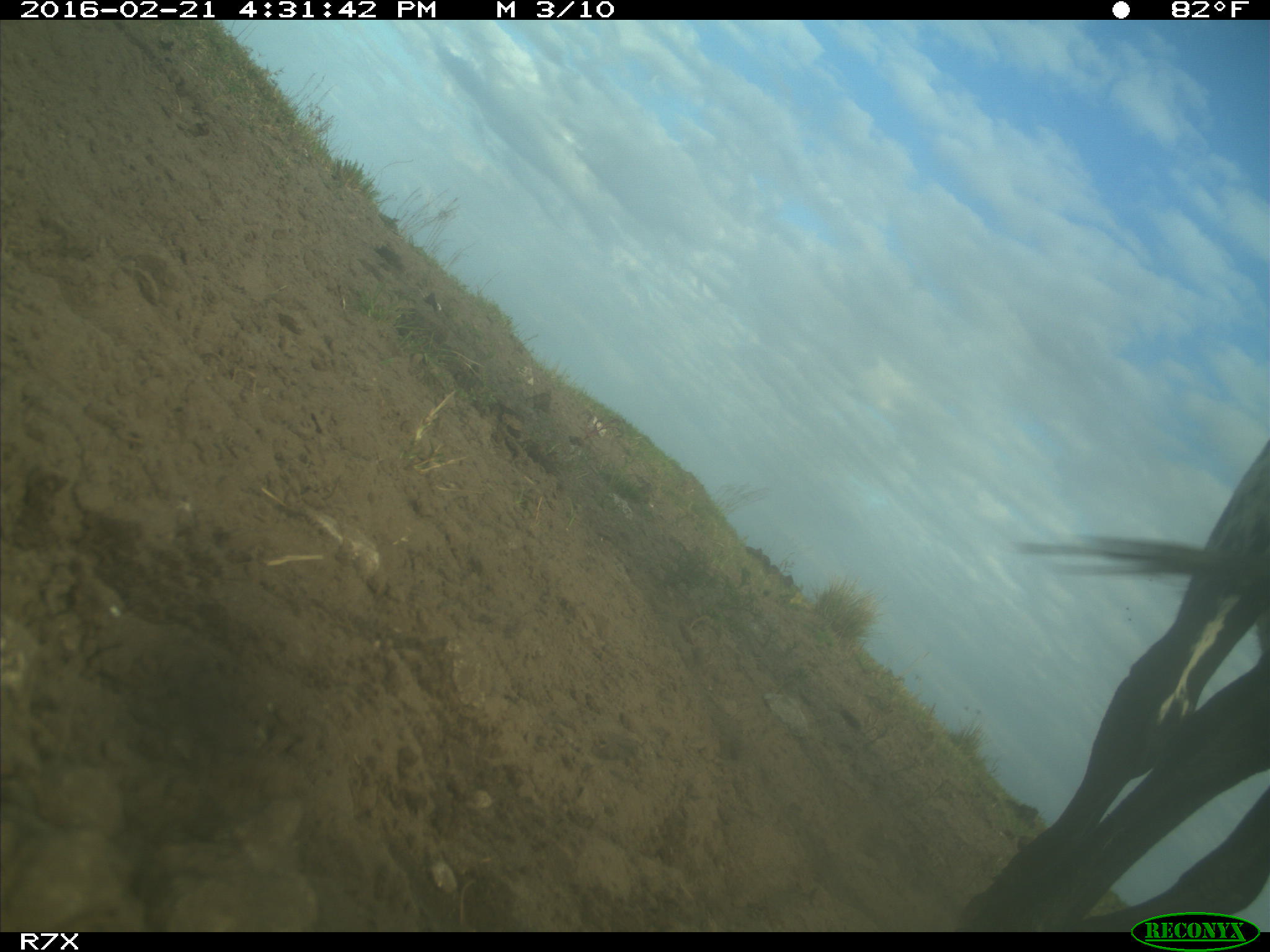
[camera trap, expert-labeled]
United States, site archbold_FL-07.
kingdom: Animalia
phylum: Chordata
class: Mammalia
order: Artiodactyla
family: Bovidae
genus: Bos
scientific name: Bos taurus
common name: domestic cow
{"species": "Bos taurus (domestic cow)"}